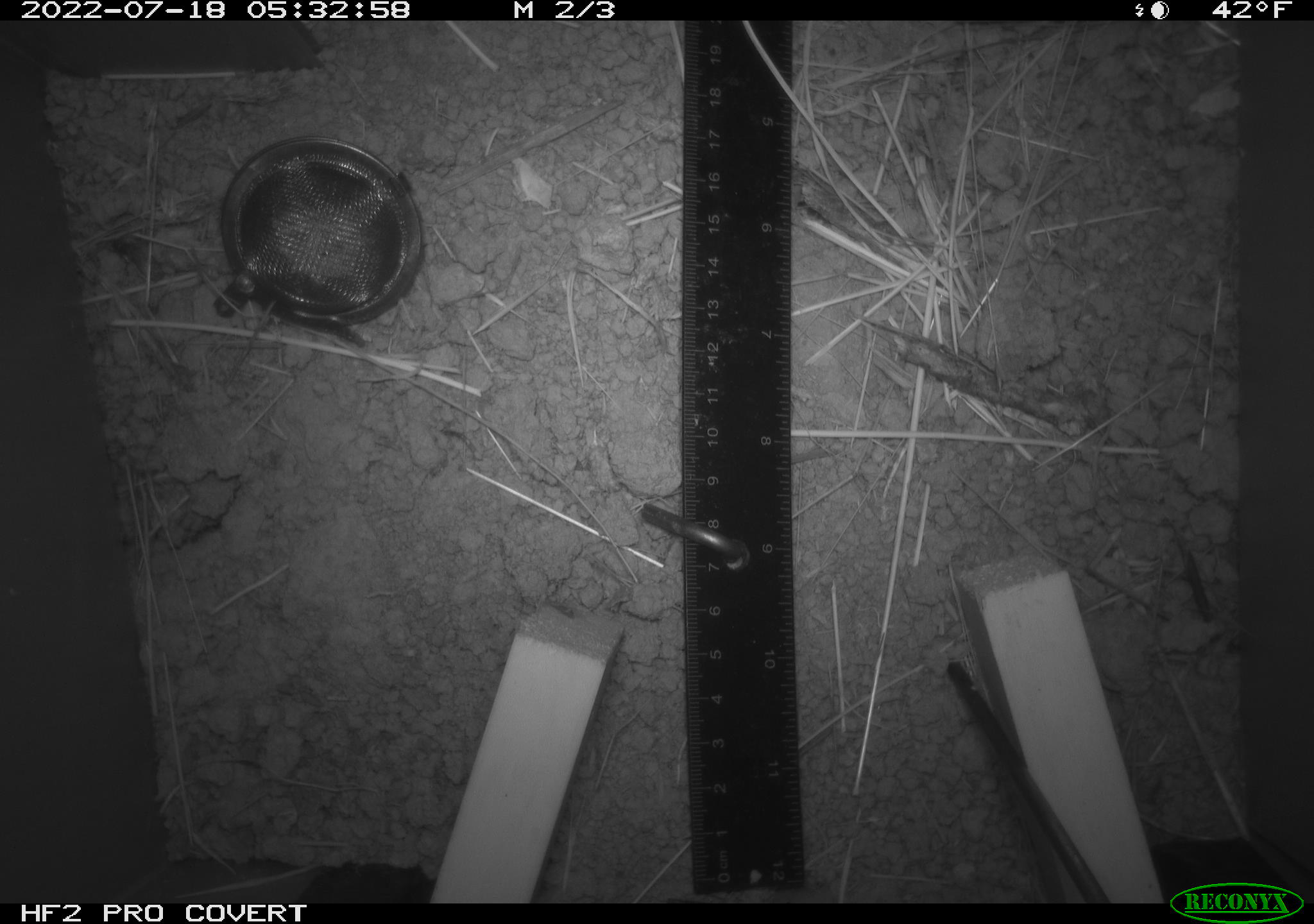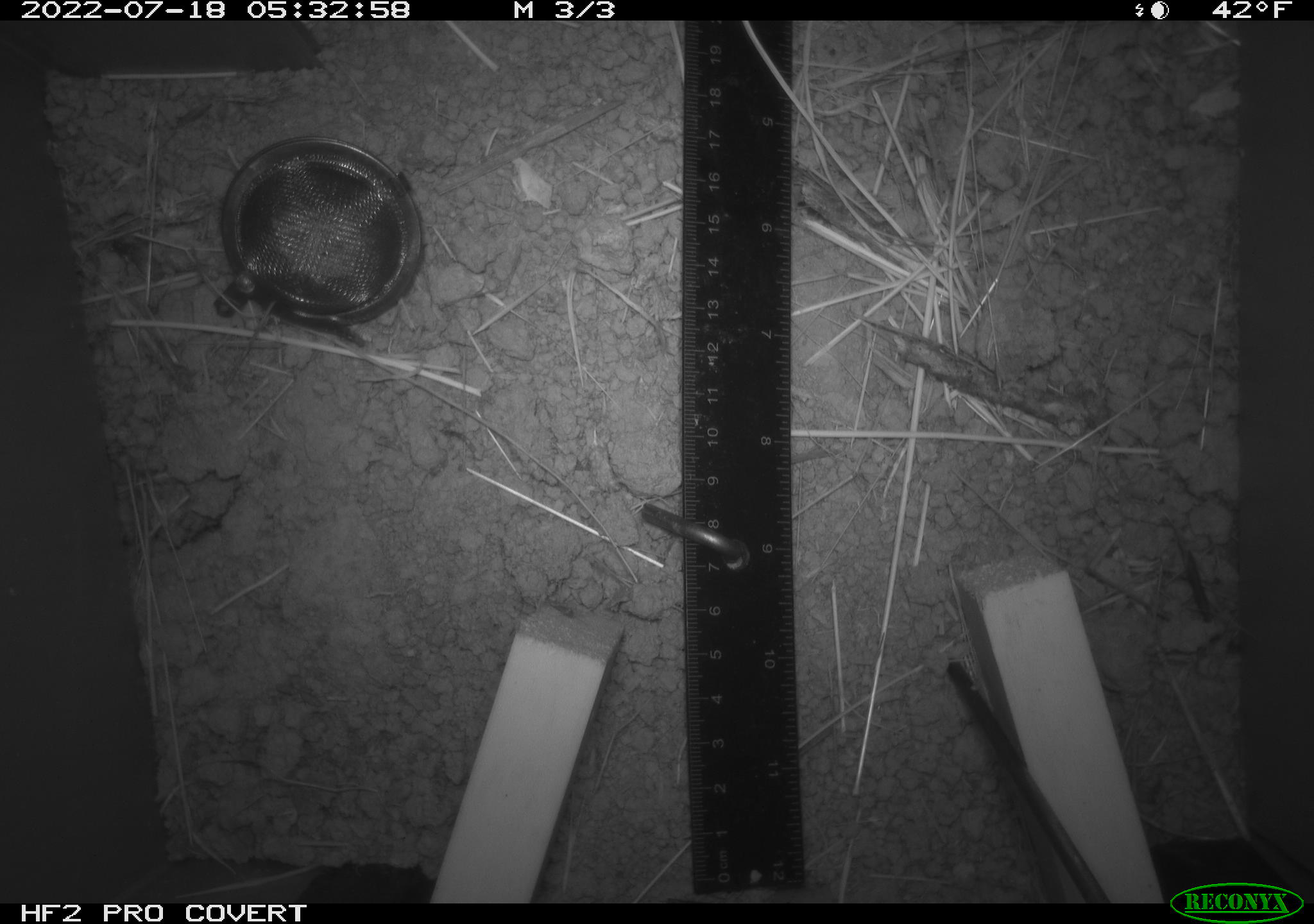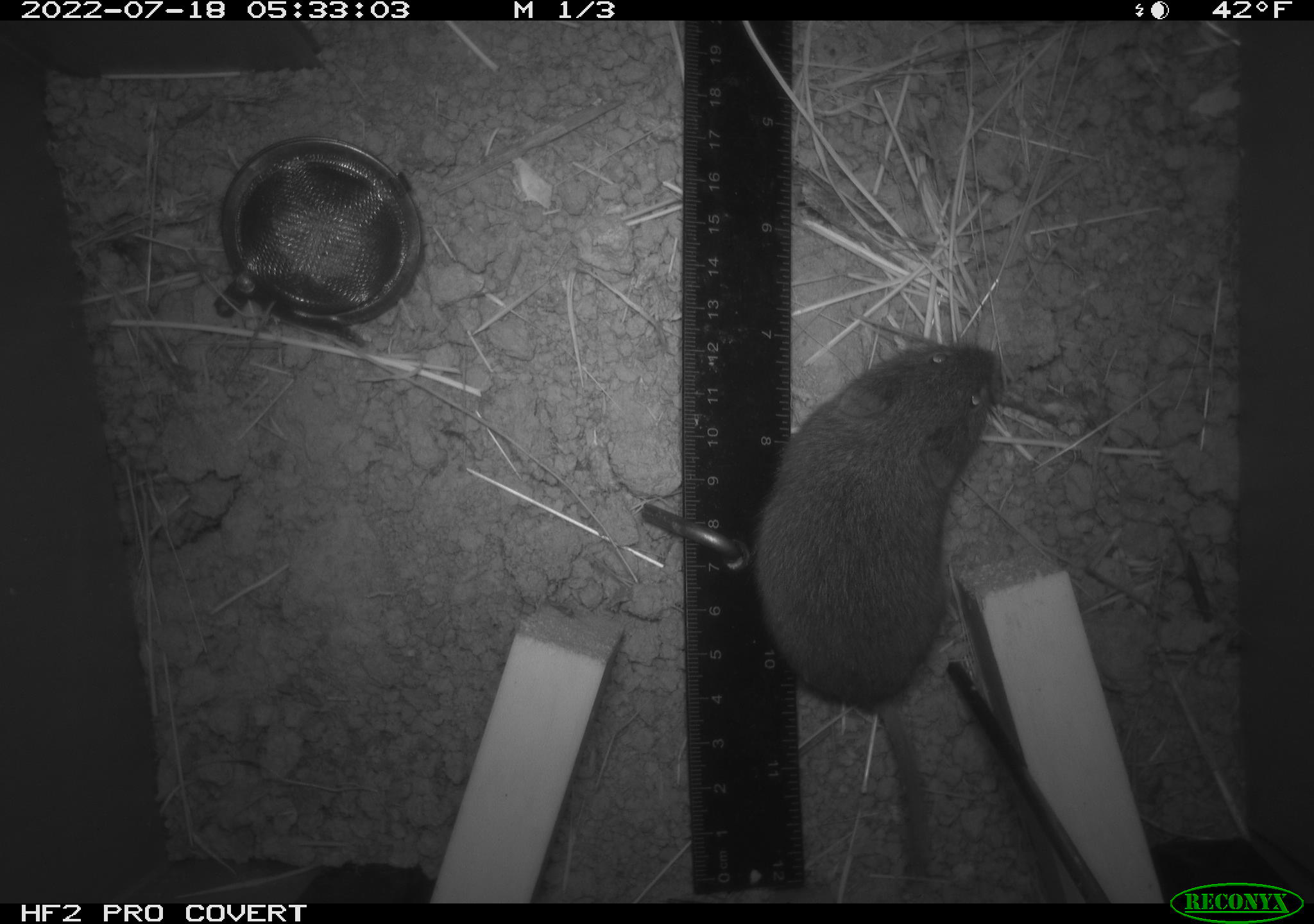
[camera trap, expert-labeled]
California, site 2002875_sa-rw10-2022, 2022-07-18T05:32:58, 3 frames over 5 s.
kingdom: Animalia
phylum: Chordata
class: Mammalia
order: Rodentia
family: Cricetidae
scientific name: Arvicolinae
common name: voles, lemmings, and muskrats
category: arvicolinae subfamily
Arvicolinae subfamily (voles, lemmings, and muskrats) (Arvicolinae).